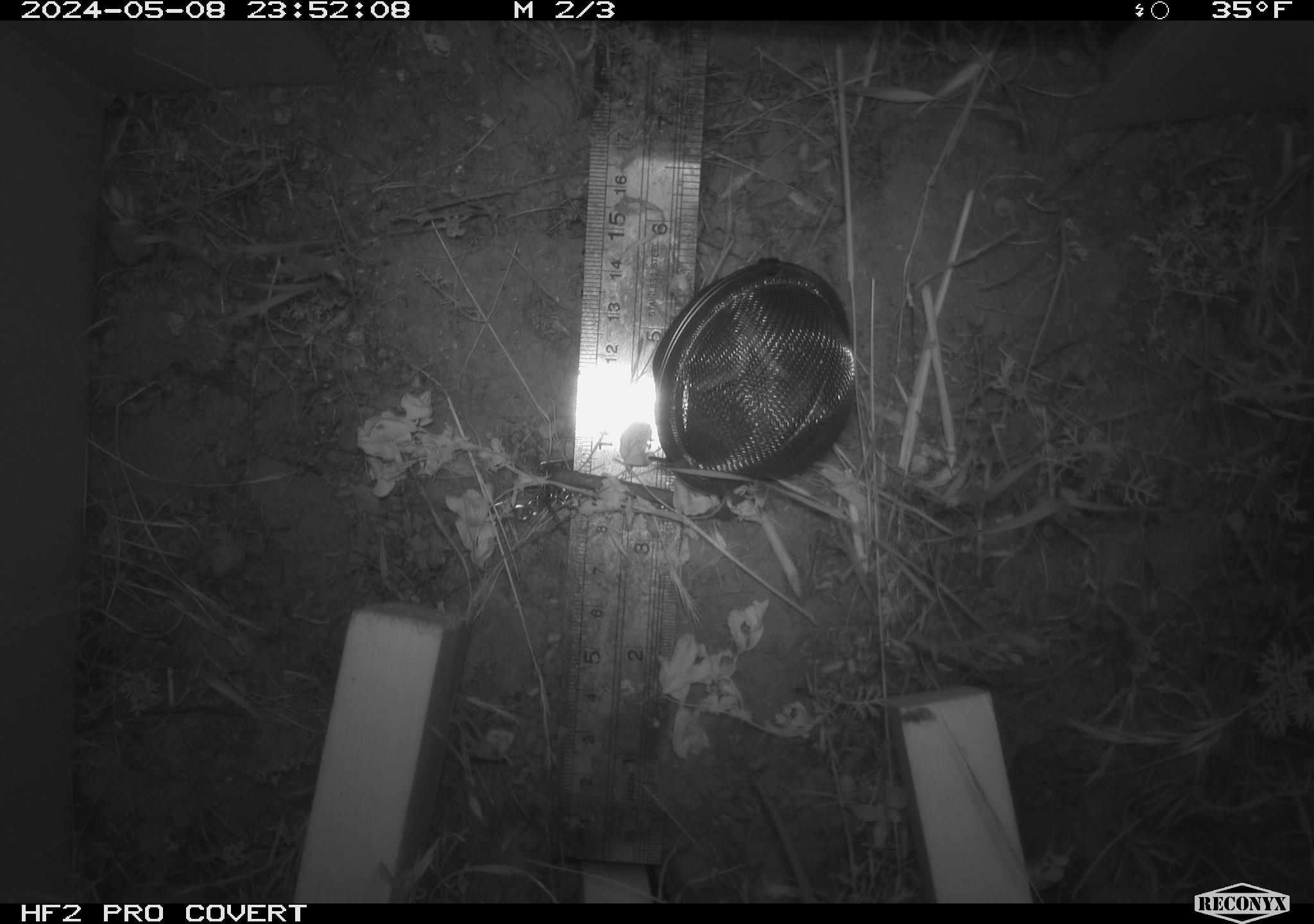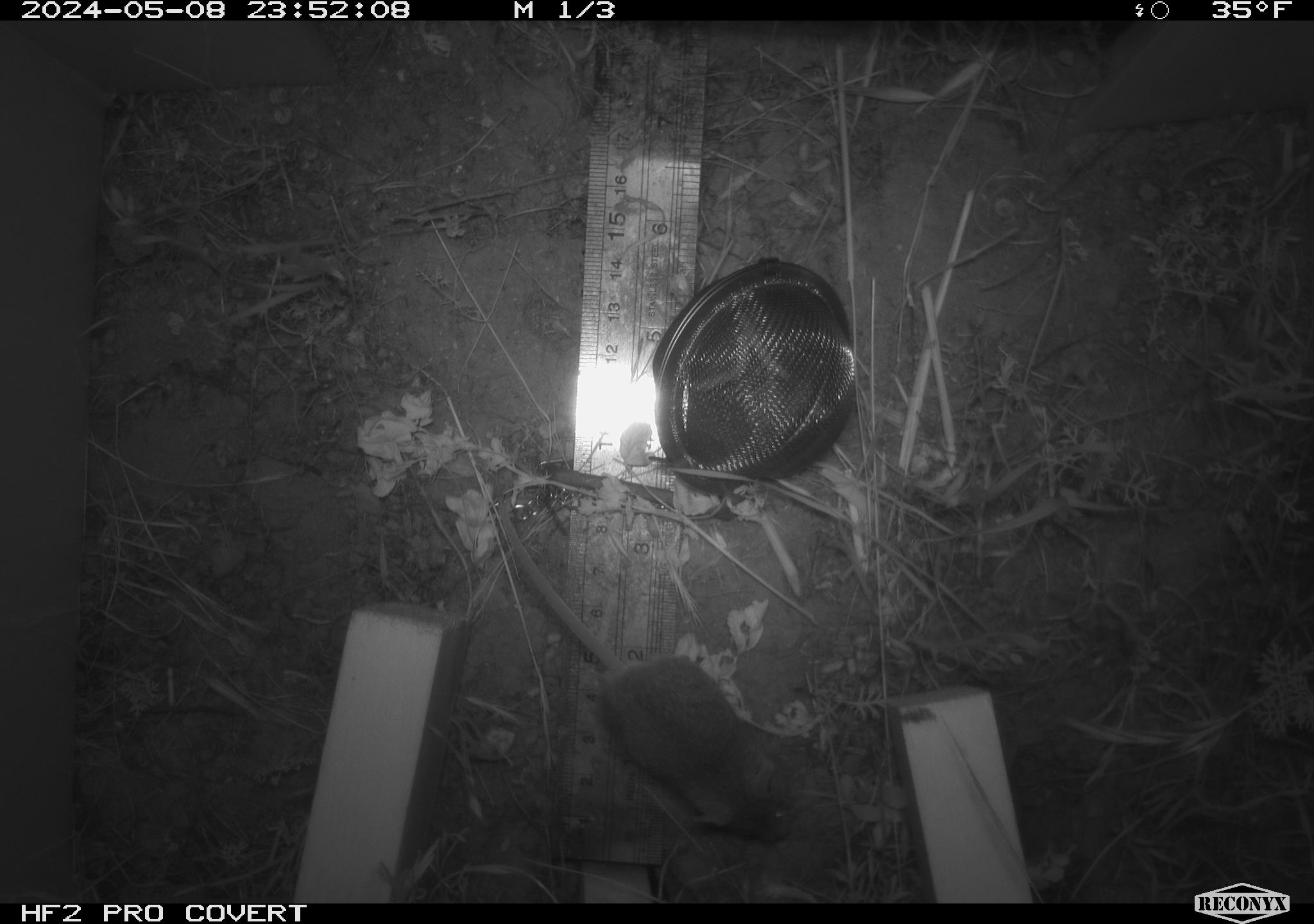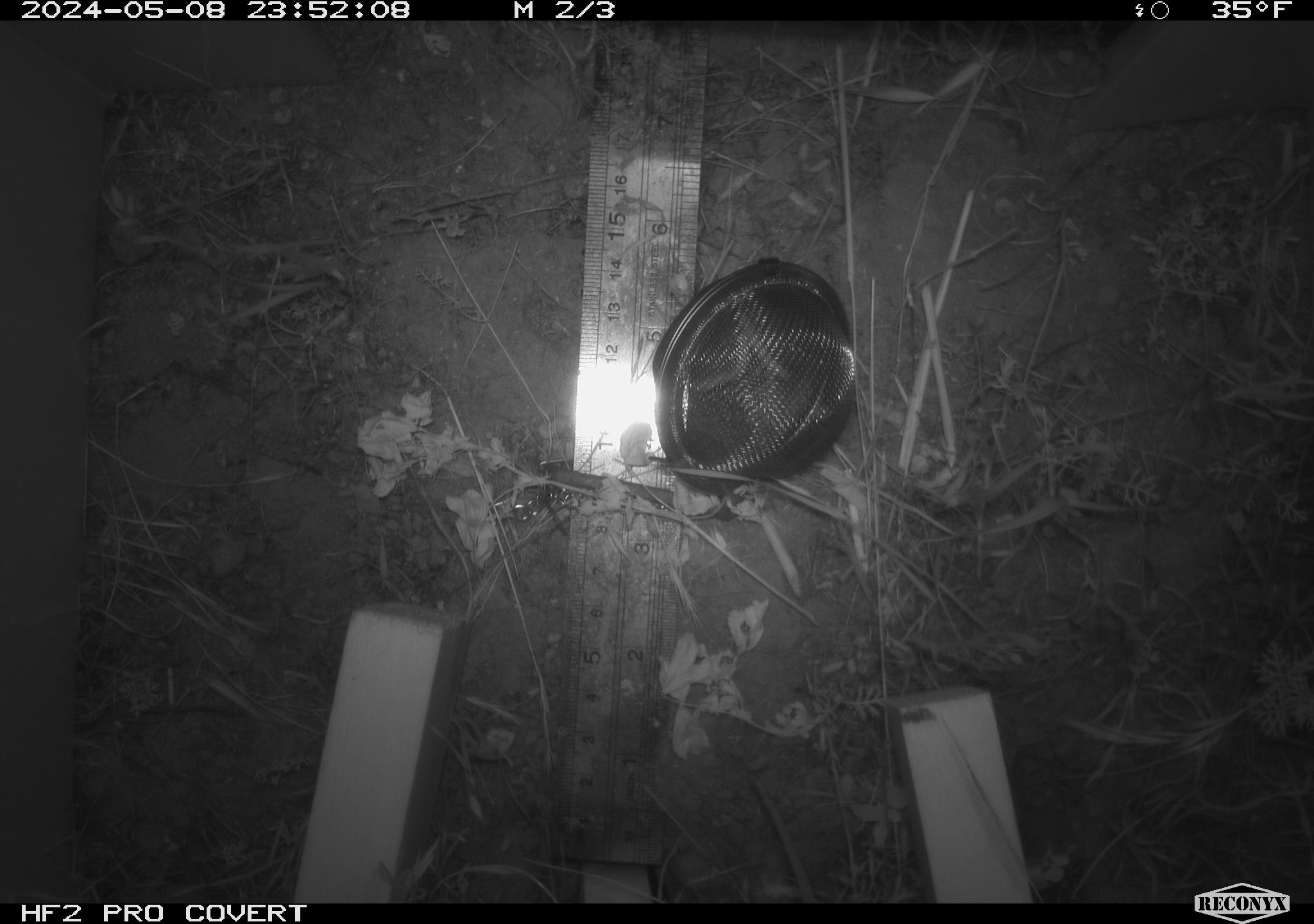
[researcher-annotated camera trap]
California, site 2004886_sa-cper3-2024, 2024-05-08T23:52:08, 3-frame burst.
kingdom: Animalia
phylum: Chordata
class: Mammalia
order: Rodentia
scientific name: Rodentia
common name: rodent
Rodent (Rodentia).